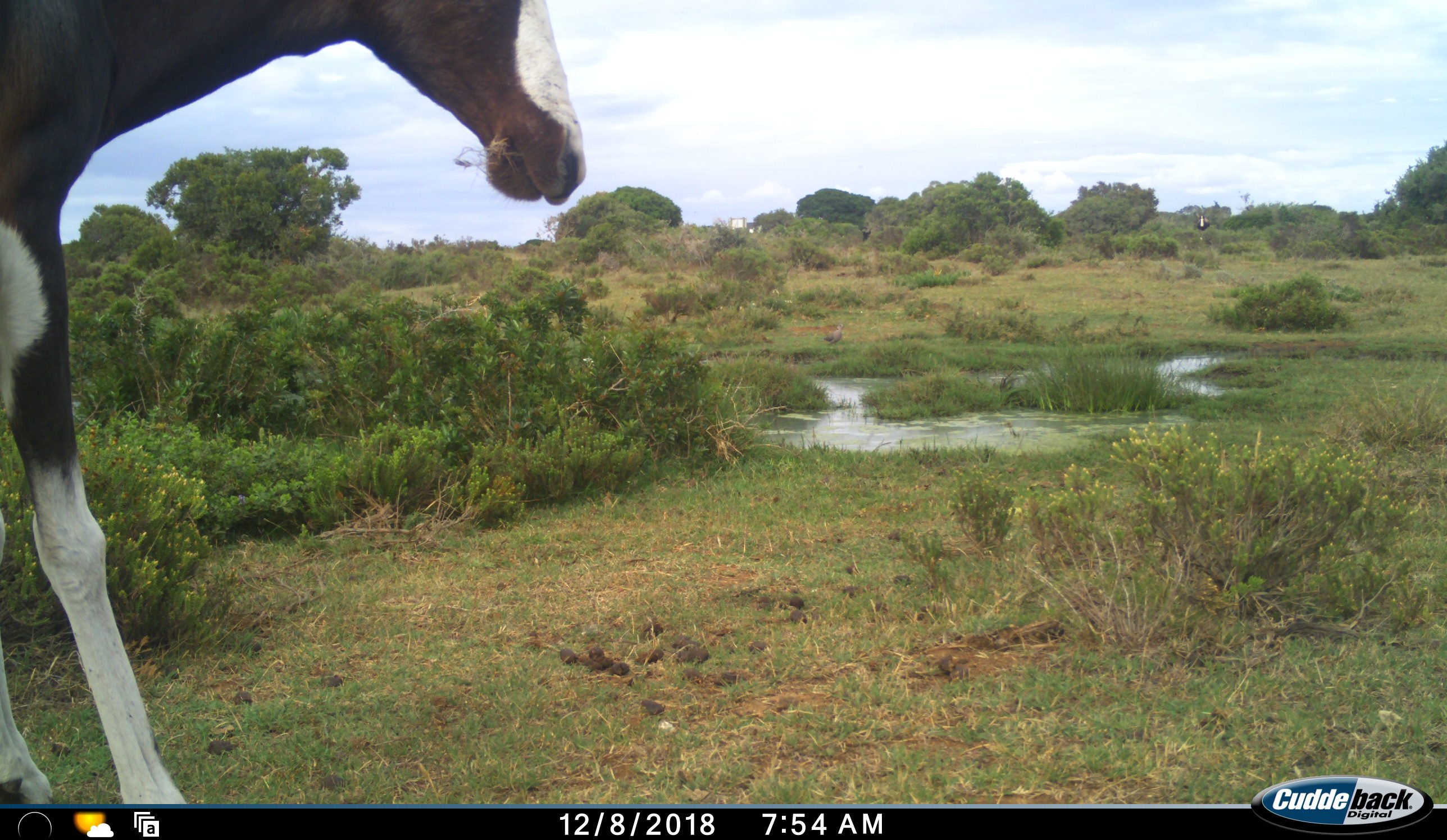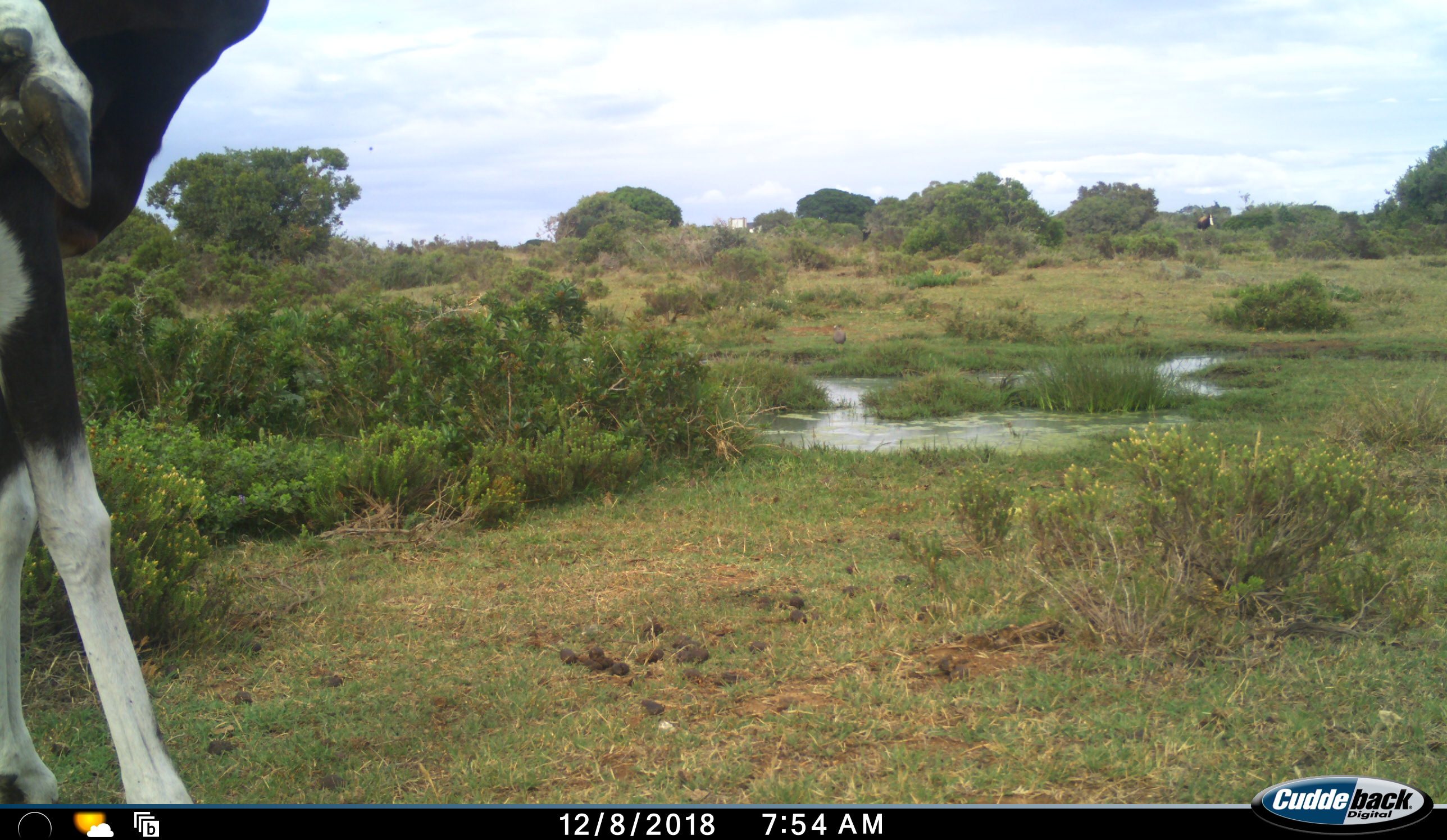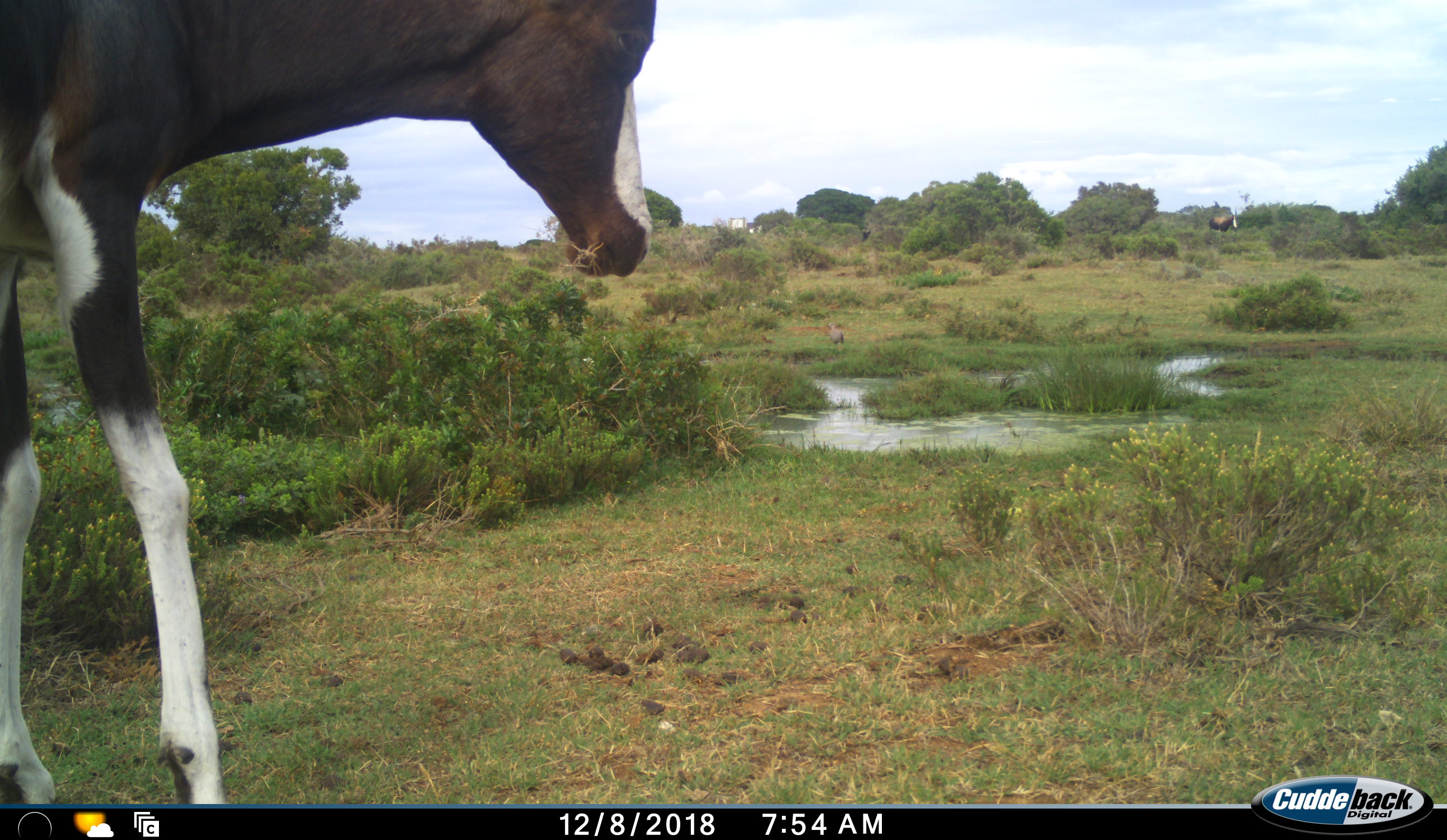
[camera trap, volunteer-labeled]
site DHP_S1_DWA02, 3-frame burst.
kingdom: Animalia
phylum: Chordata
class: Mammalia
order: Artiodactyla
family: Bovidae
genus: Damaliscus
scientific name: Damaliscus pygargus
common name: bontebok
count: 1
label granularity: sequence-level